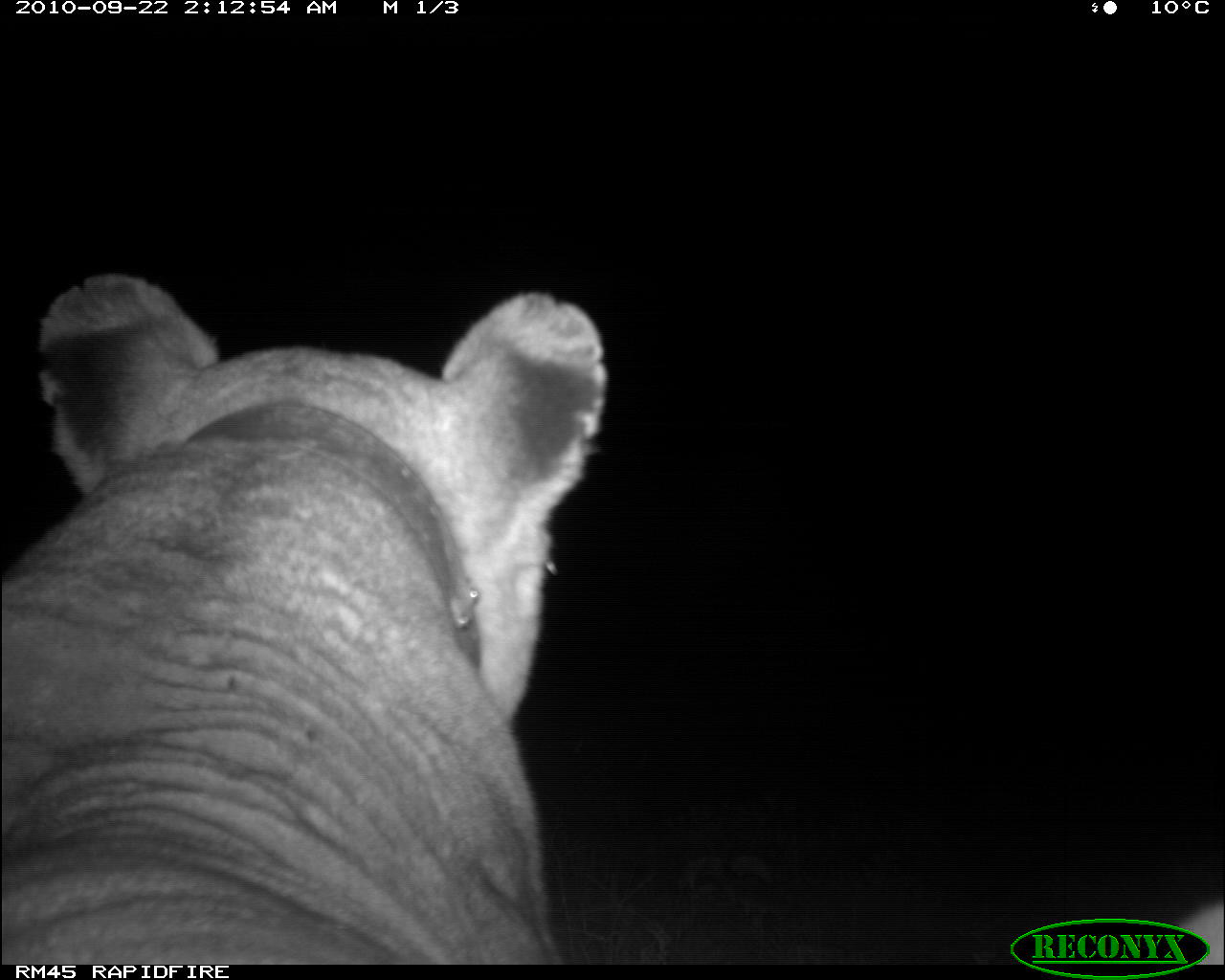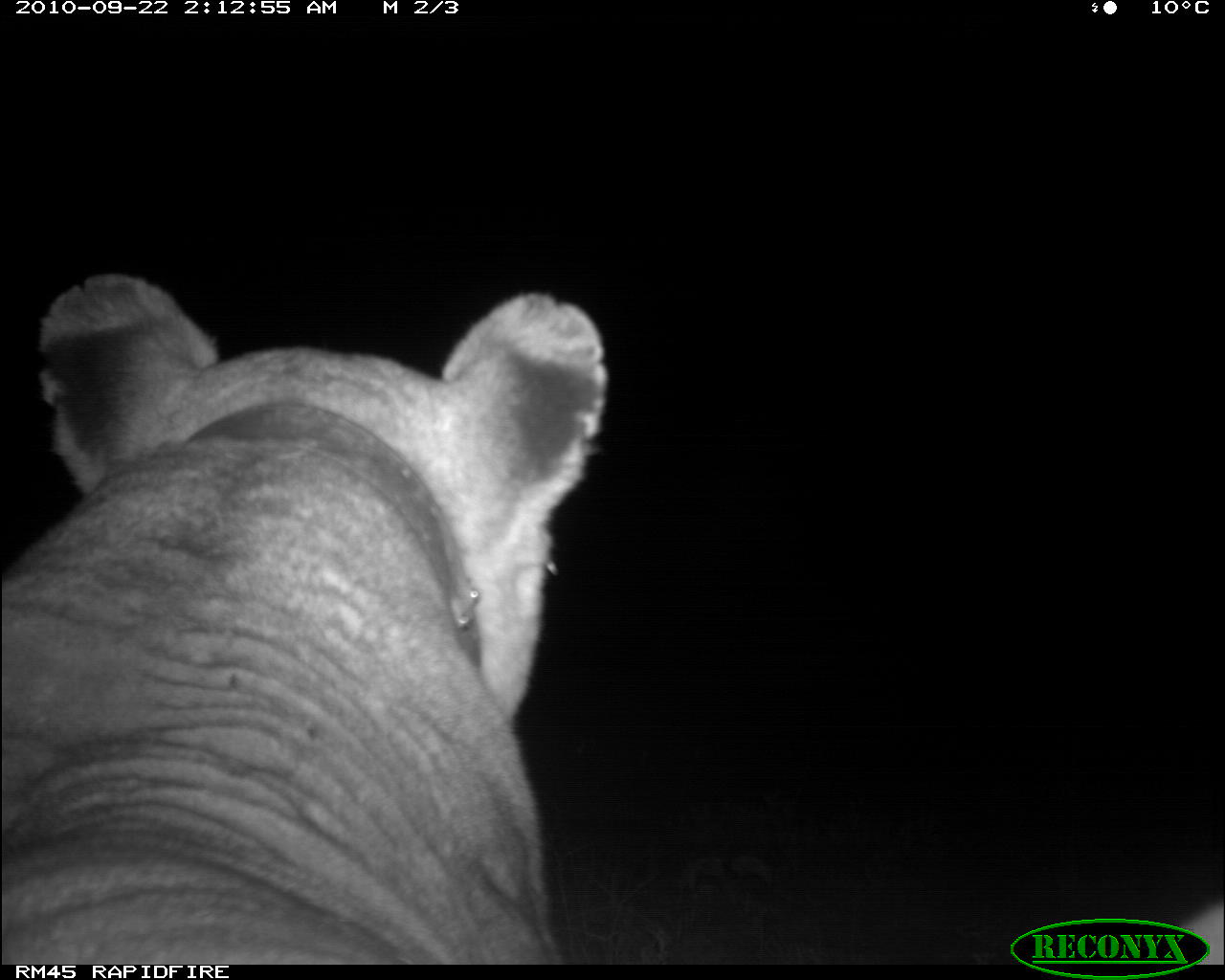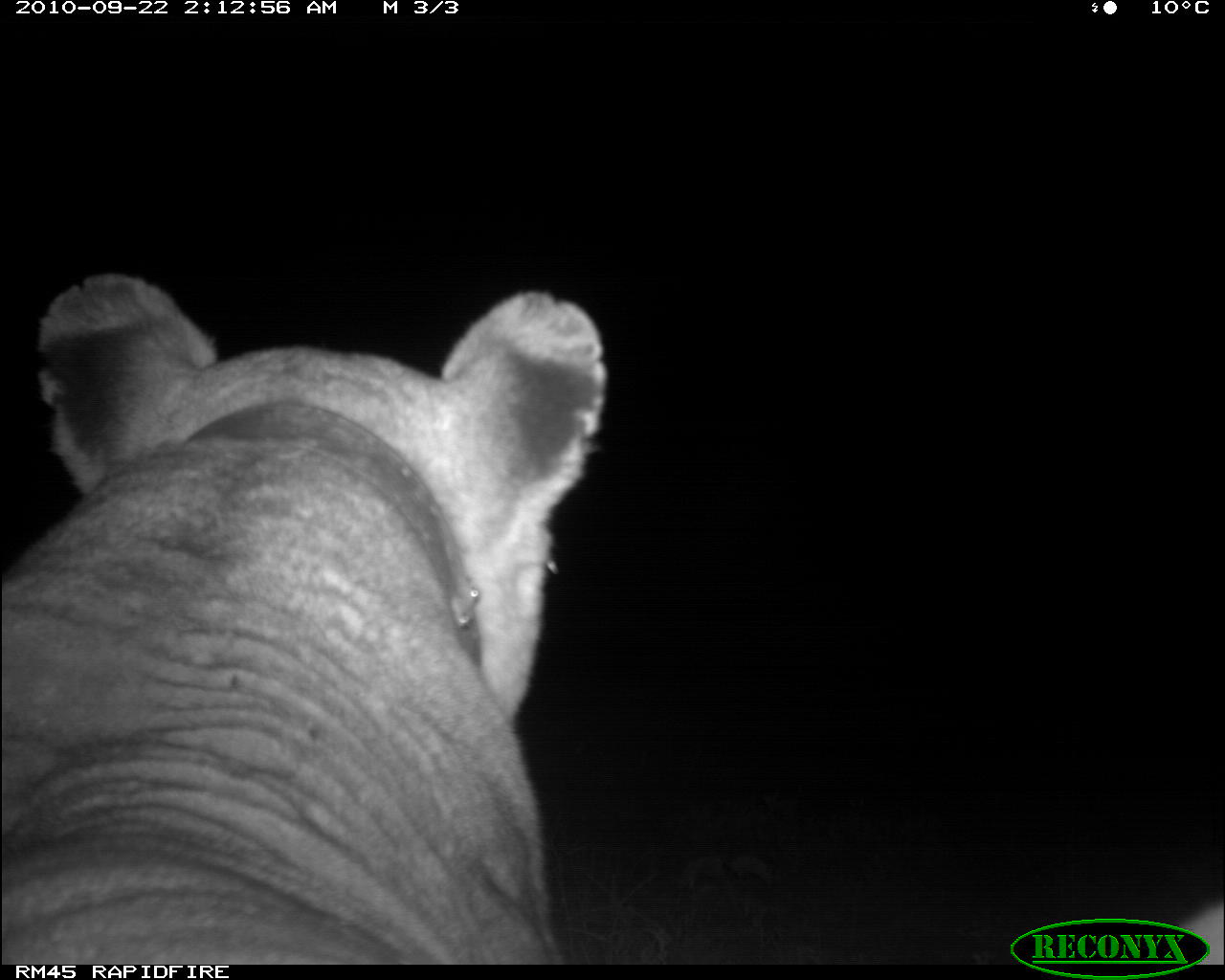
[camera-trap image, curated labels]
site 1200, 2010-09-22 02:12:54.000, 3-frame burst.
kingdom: Animalia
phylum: Chordata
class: Mammalia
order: Carnivora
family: Felidae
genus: Panthera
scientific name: Panthera leo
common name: lion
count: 1